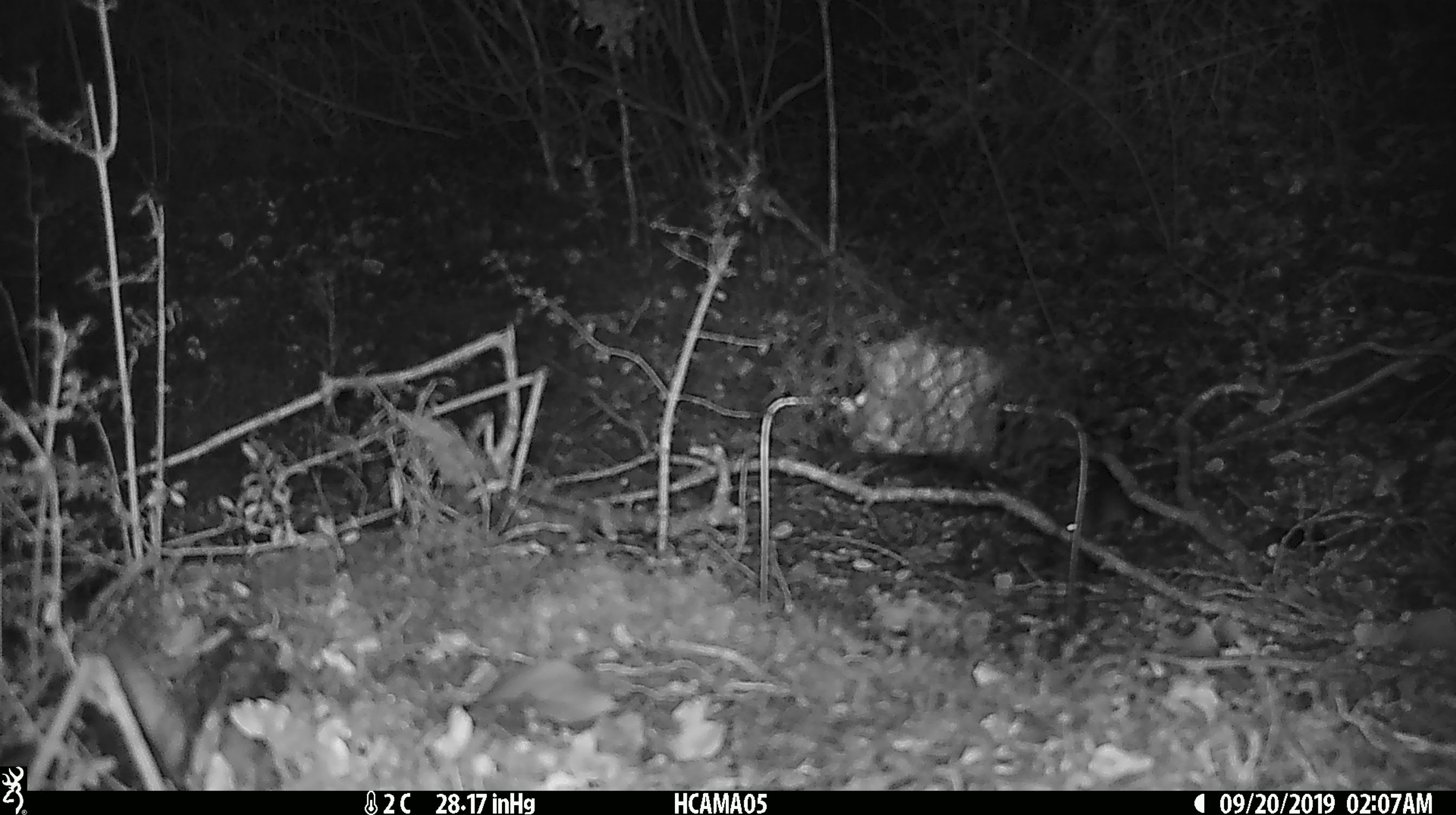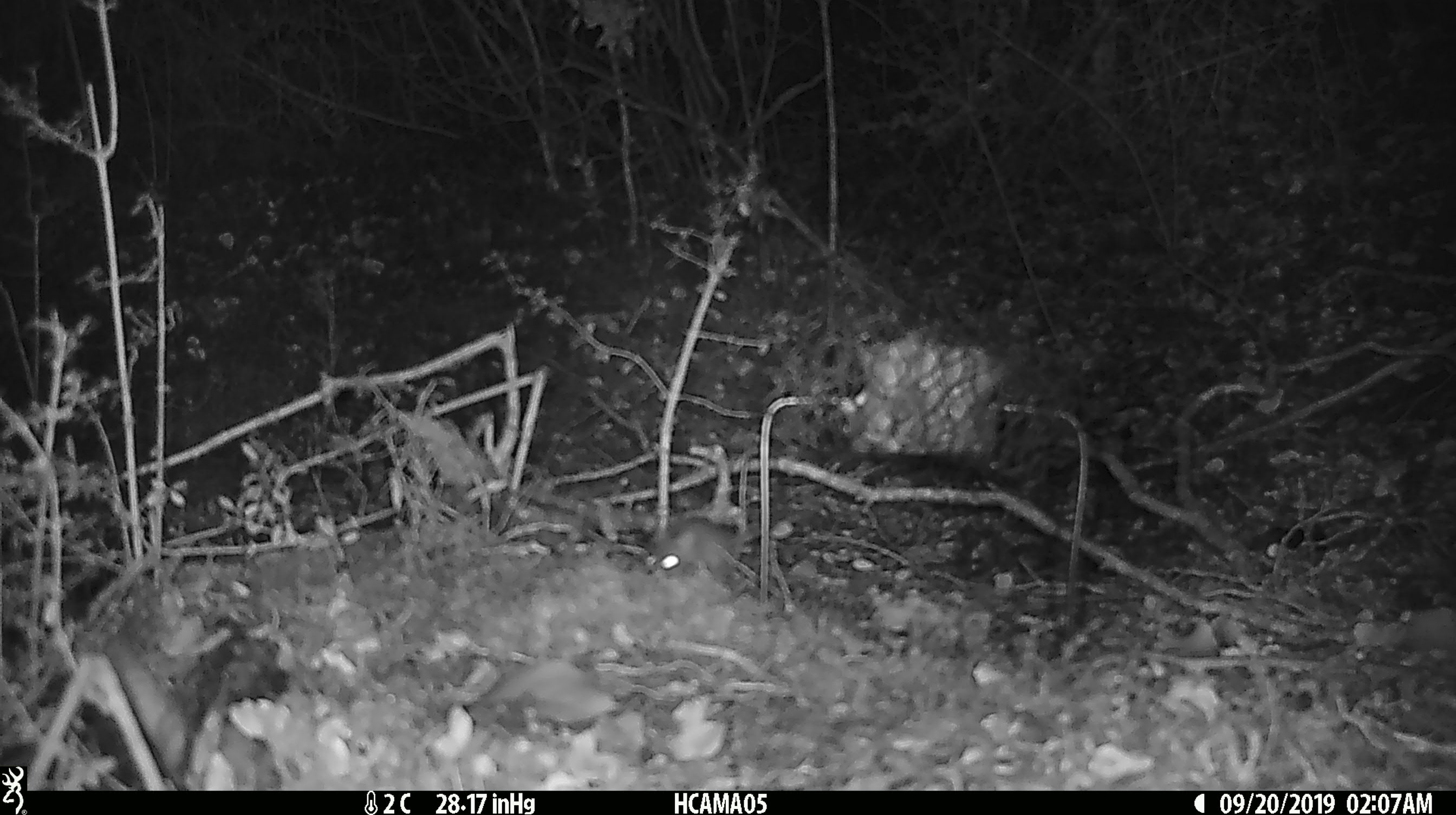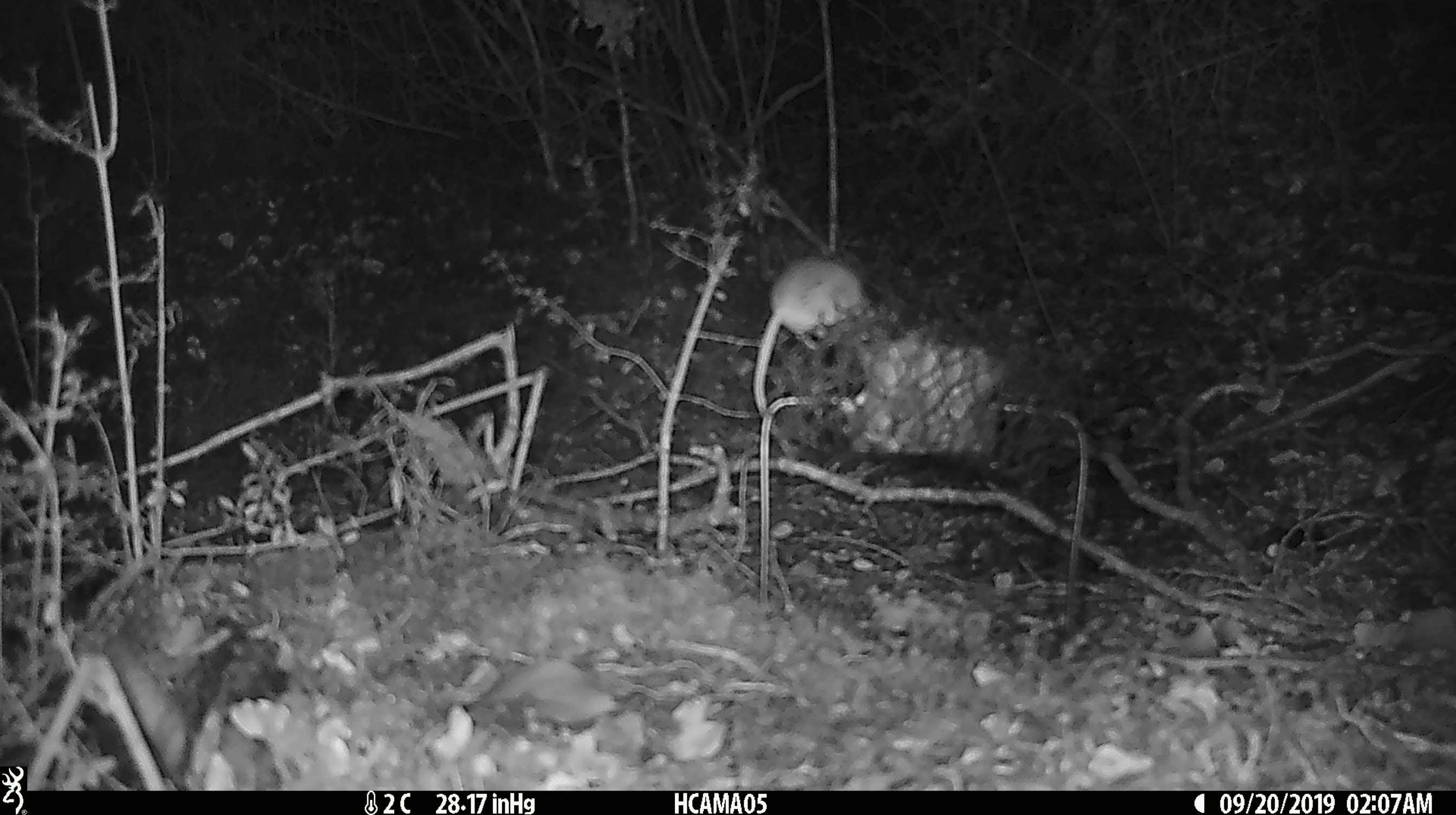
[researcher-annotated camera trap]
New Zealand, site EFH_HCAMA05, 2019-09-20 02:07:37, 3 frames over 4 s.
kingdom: Animalia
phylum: Chordata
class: Mammalia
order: Rodentia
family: Muridae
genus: Mus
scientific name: Mus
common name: mouse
Mouse (Mus).